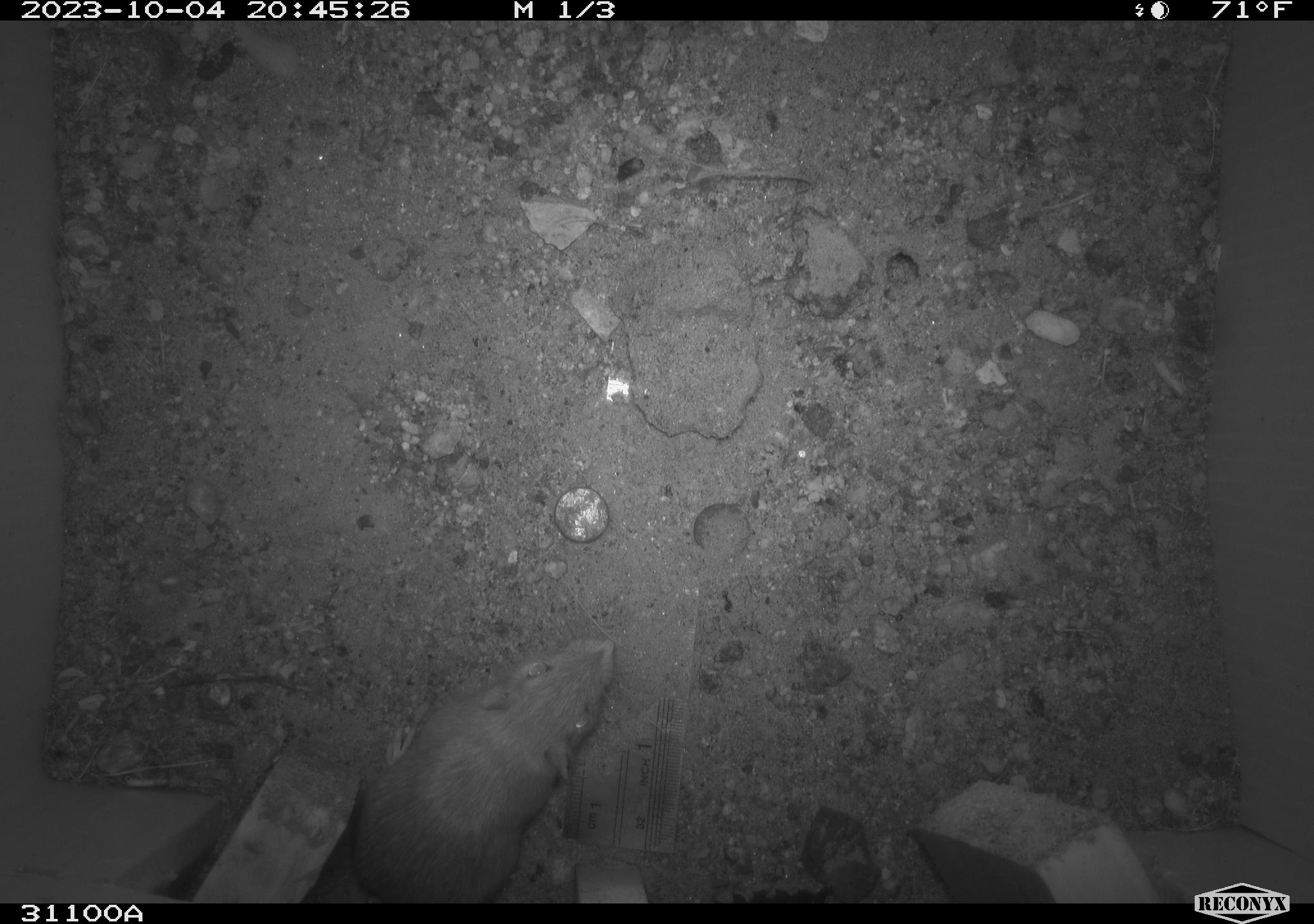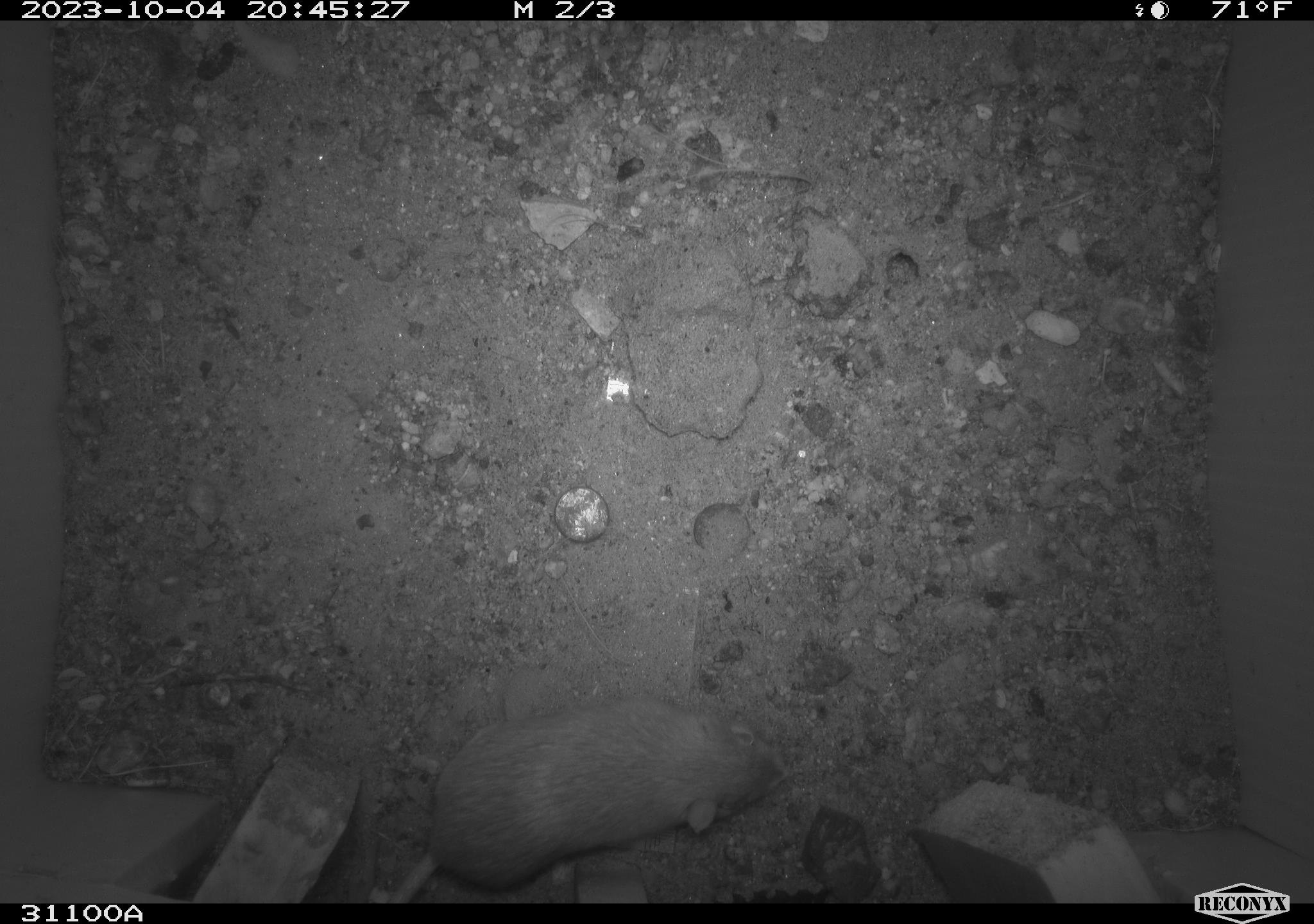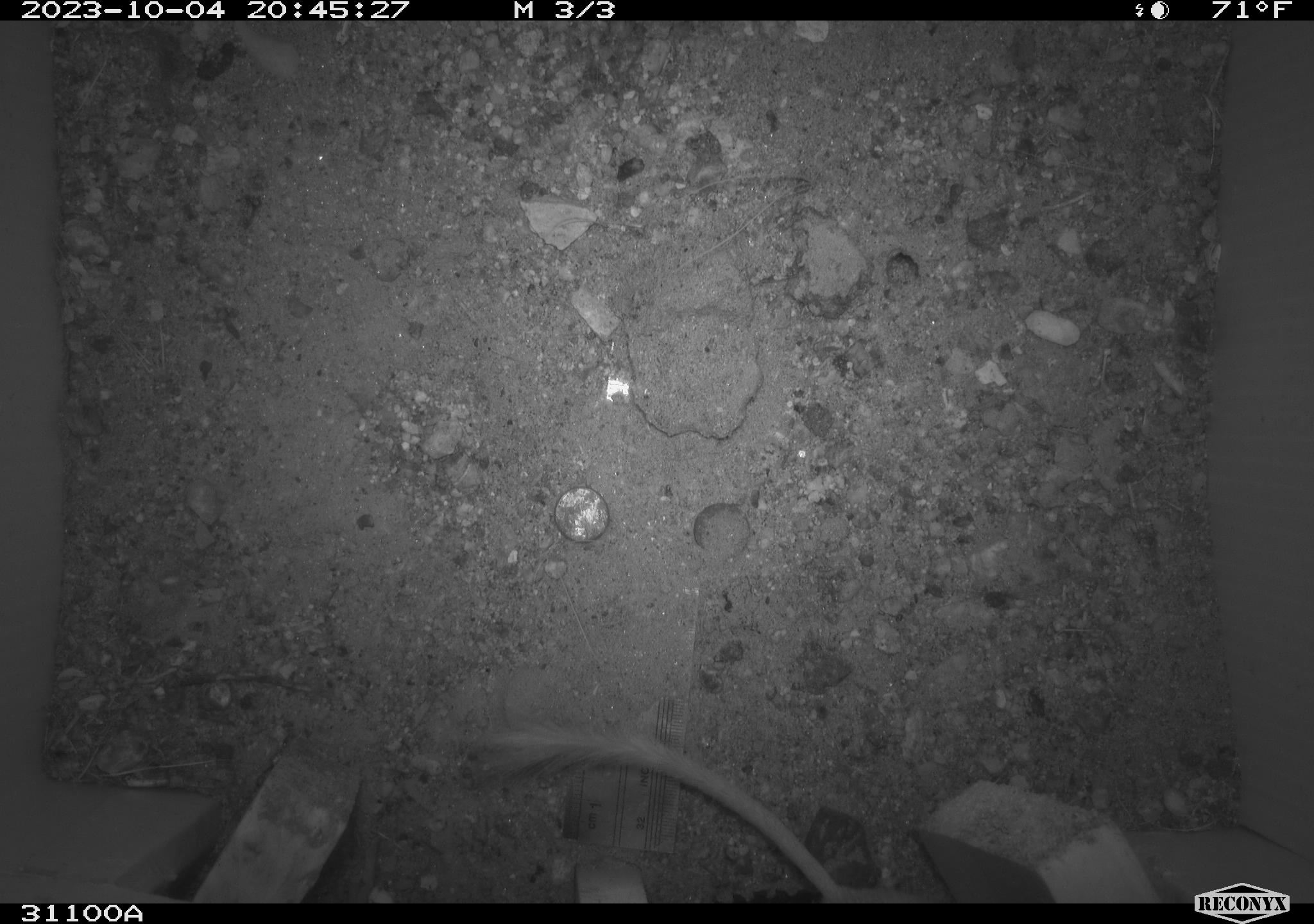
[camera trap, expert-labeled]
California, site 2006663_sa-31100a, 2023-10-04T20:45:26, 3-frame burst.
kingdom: Animalia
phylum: Chordata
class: Mammalia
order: Rodentia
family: Heteromyidae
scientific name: Heteromyidae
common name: kangaroo rats and pocket mice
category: heteromyidae family